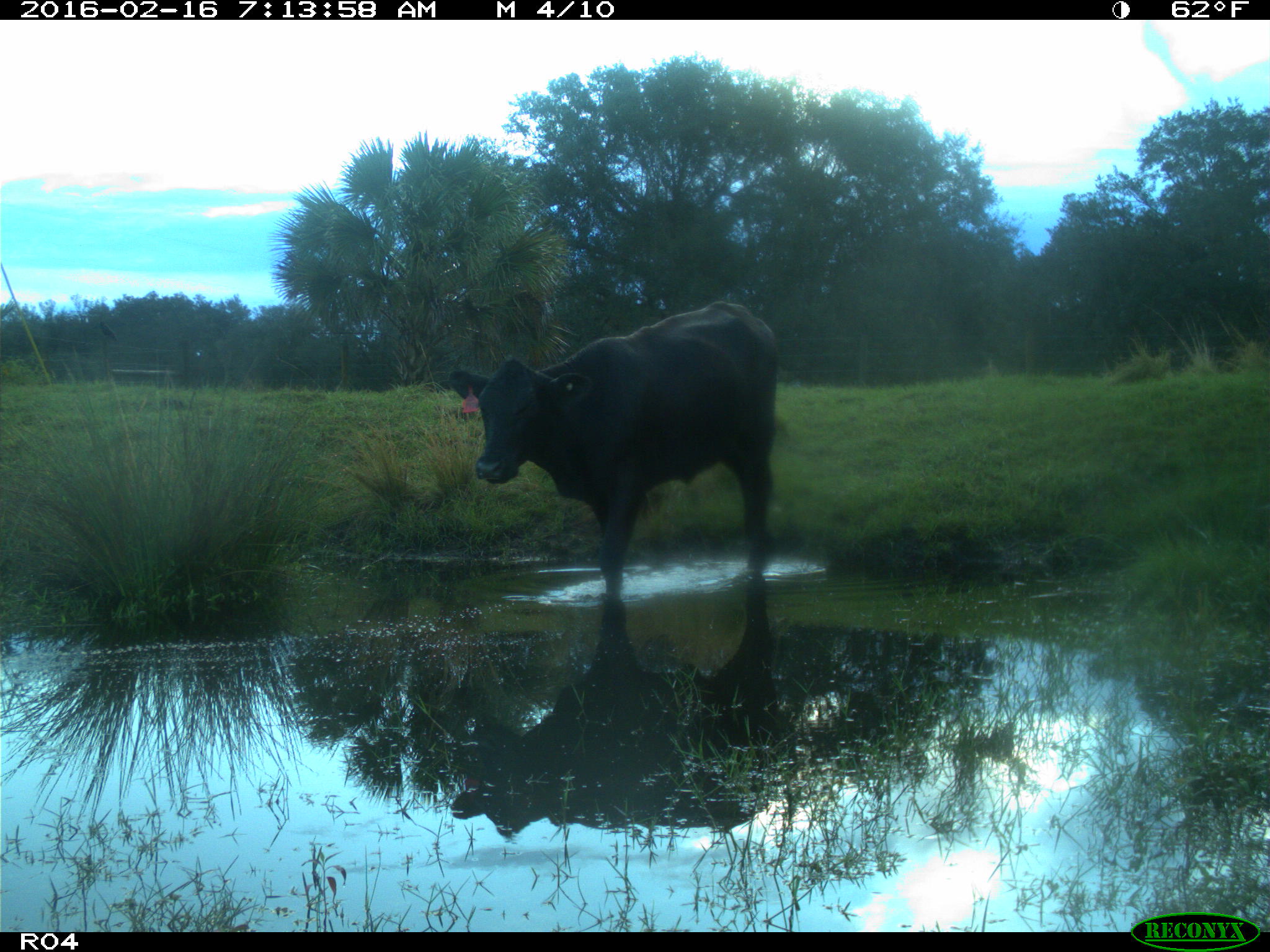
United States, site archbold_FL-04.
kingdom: Animalia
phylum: Chordata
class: Mammalia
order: Artiodactyla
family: Bovidae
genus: Bos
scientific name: Bos taurus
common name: domestic cow